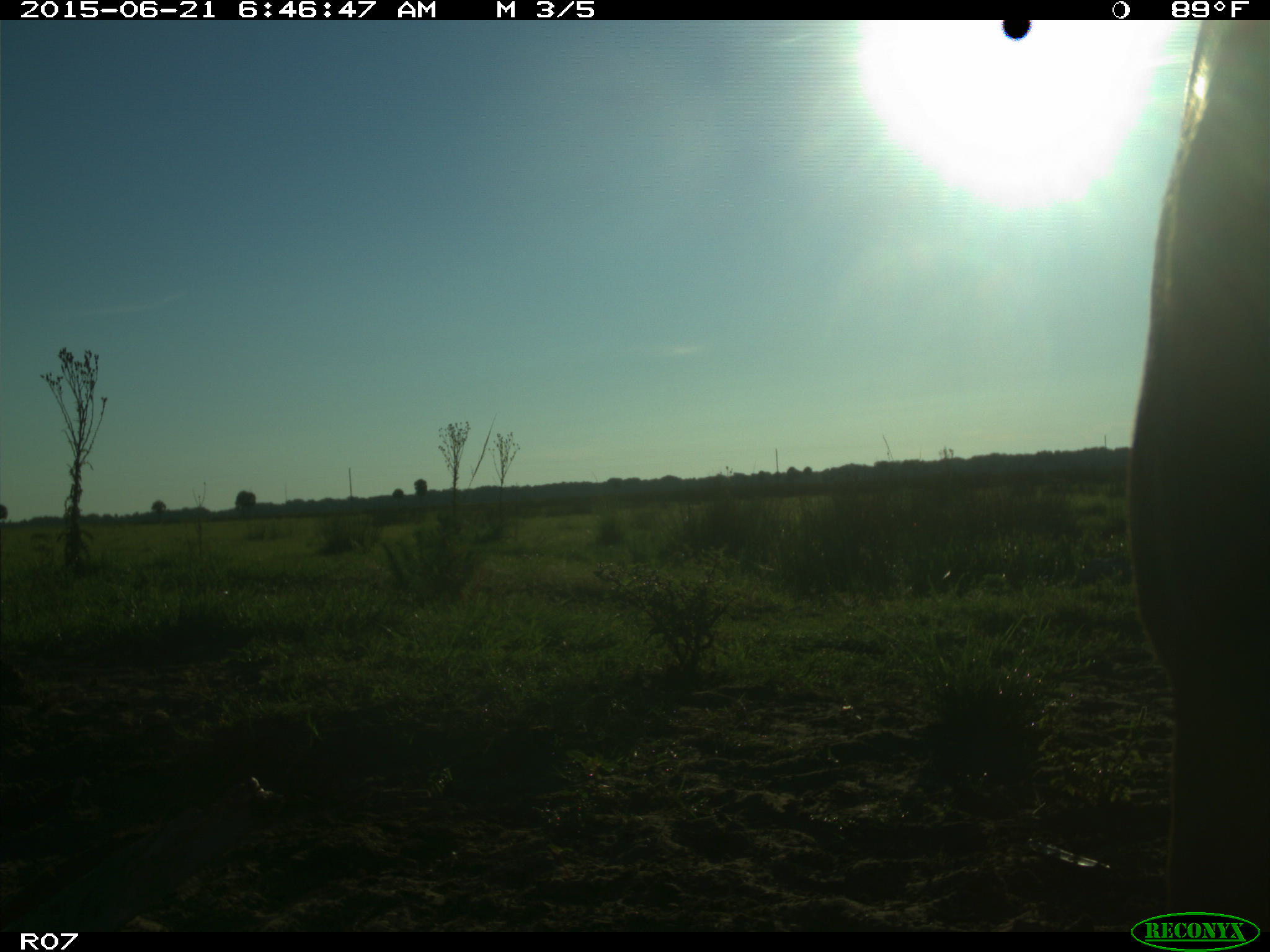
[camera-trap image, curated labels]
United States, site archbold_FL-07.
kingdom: Animalia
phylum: Chordata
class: Mammalia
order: Artiodactyla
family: Bovidae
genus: Bos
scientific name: Bos taurus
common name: domestic cow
Bos taurus (domestic cow).